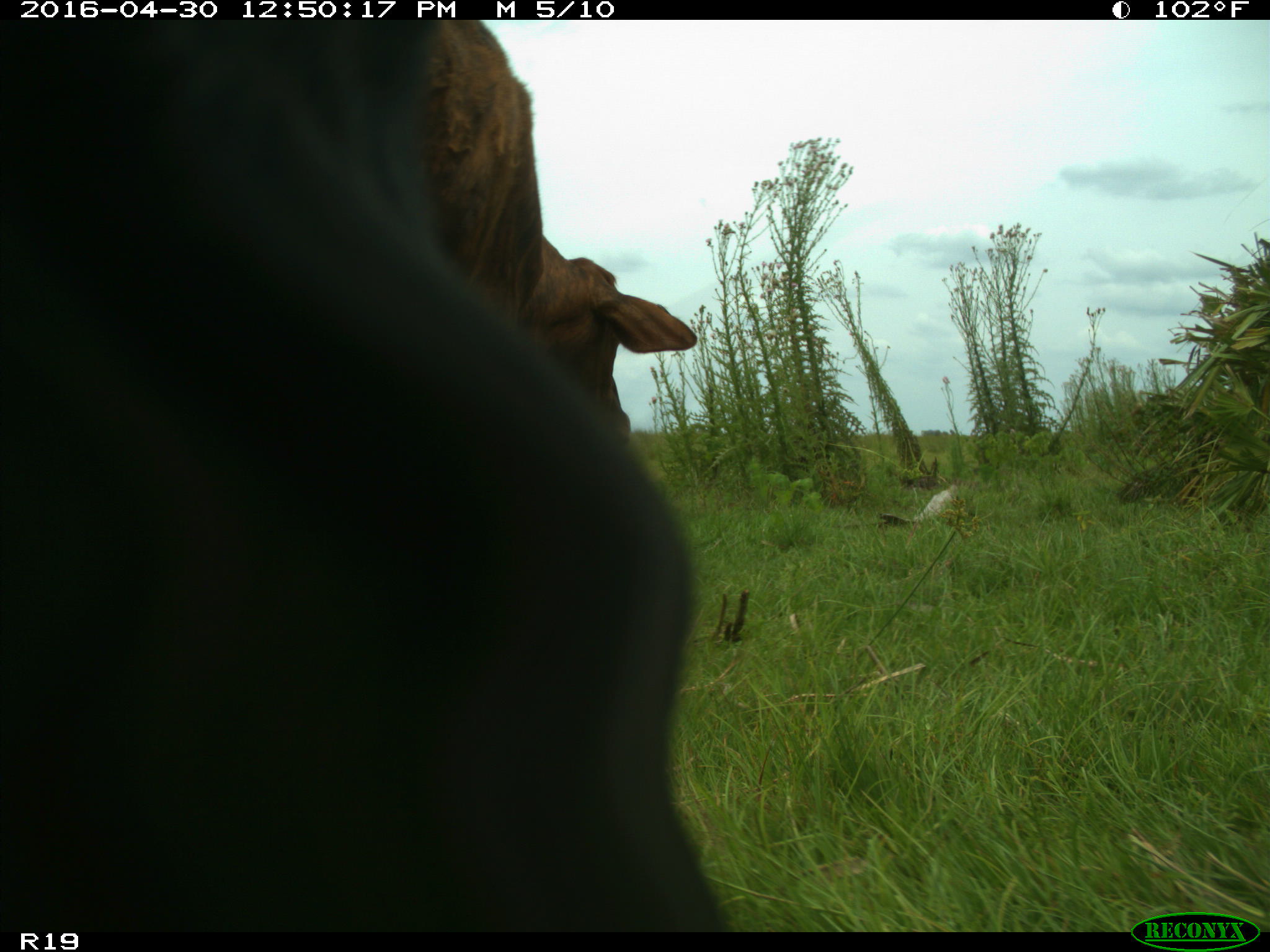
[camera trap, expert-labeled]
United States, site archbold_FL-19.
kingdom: Animalia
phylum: Chordata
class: Mammalia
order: Artiodactyla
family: Bovidae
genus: Bos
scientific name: Bos taurus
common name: domestic cow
Bos taurus (domestic cow).